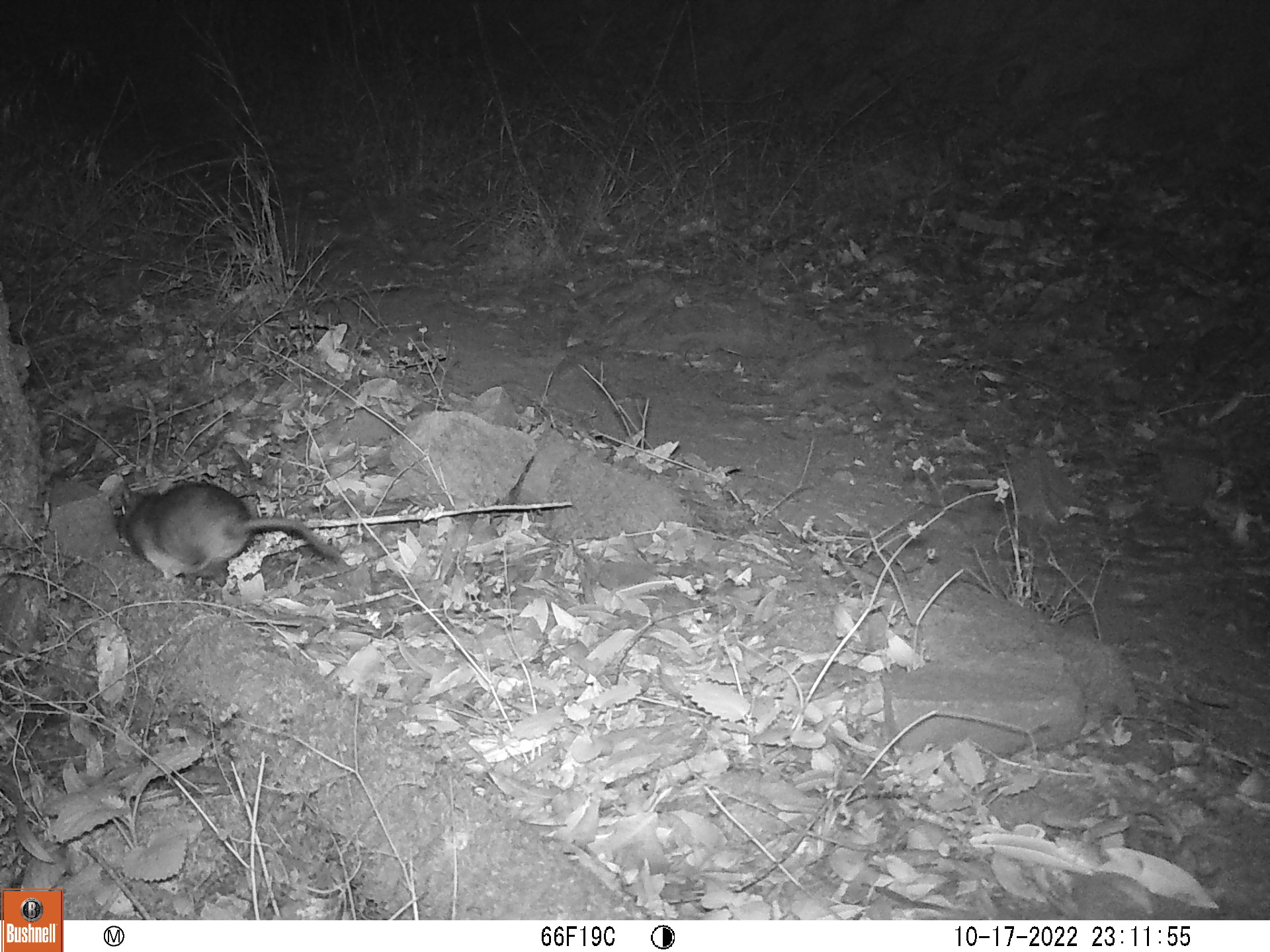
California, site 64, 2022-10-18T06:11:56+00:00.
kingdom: Animalia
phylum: Chordata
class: Mammalia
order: Rodentia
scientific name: Rodentia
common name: mouse or rat